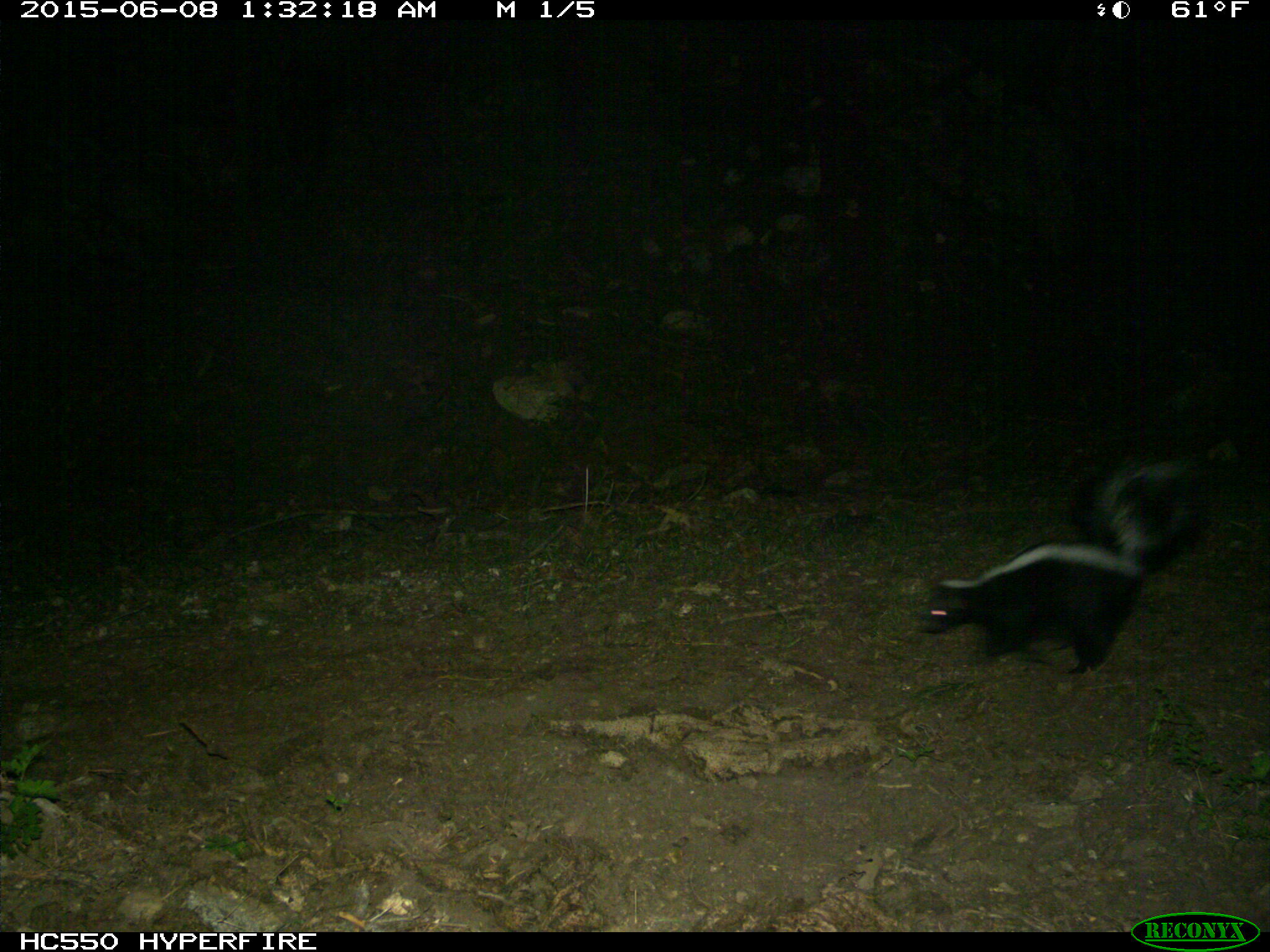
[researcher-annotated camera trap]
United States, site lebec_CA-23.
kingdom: Animalia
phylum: Chordata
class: Mammalia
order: Carnivora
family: Mephitidae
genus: Mephitis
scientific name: Mephitis mephitis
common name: striped skunk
Mephitis mephitis (striped skunk).